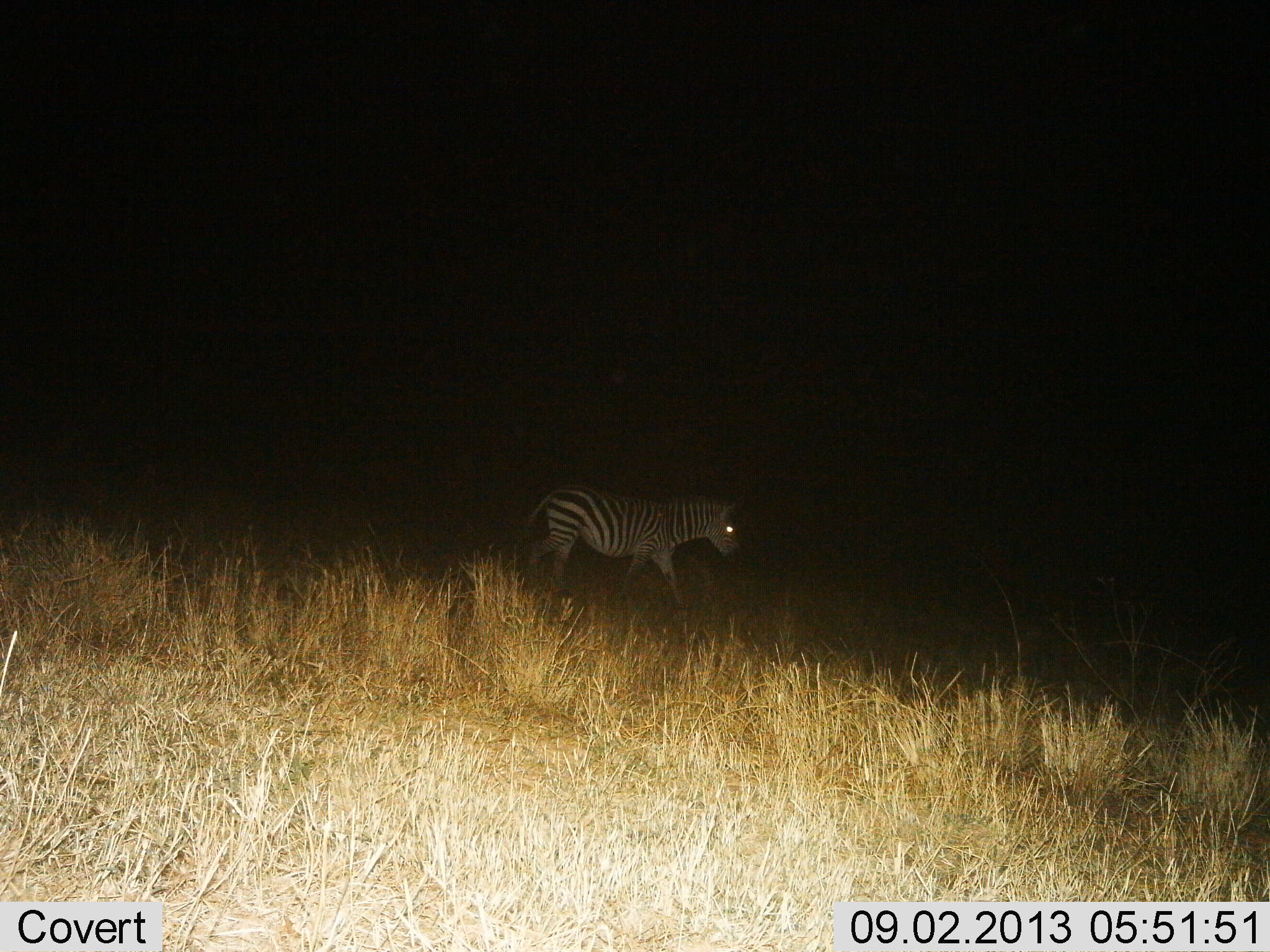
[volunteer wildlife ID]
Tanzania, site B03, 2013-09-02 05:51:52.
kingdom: Animalia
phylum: Chordata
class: Mammalia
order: Perissodactyla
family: Equidae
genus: Equus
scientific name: Equus quagga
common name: plains zebra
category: zebra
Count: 1.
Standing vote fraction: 20%.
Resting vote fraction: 0%.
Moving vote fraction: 80%.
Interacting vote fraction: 0%.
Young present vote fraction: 0%.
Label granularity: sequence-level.